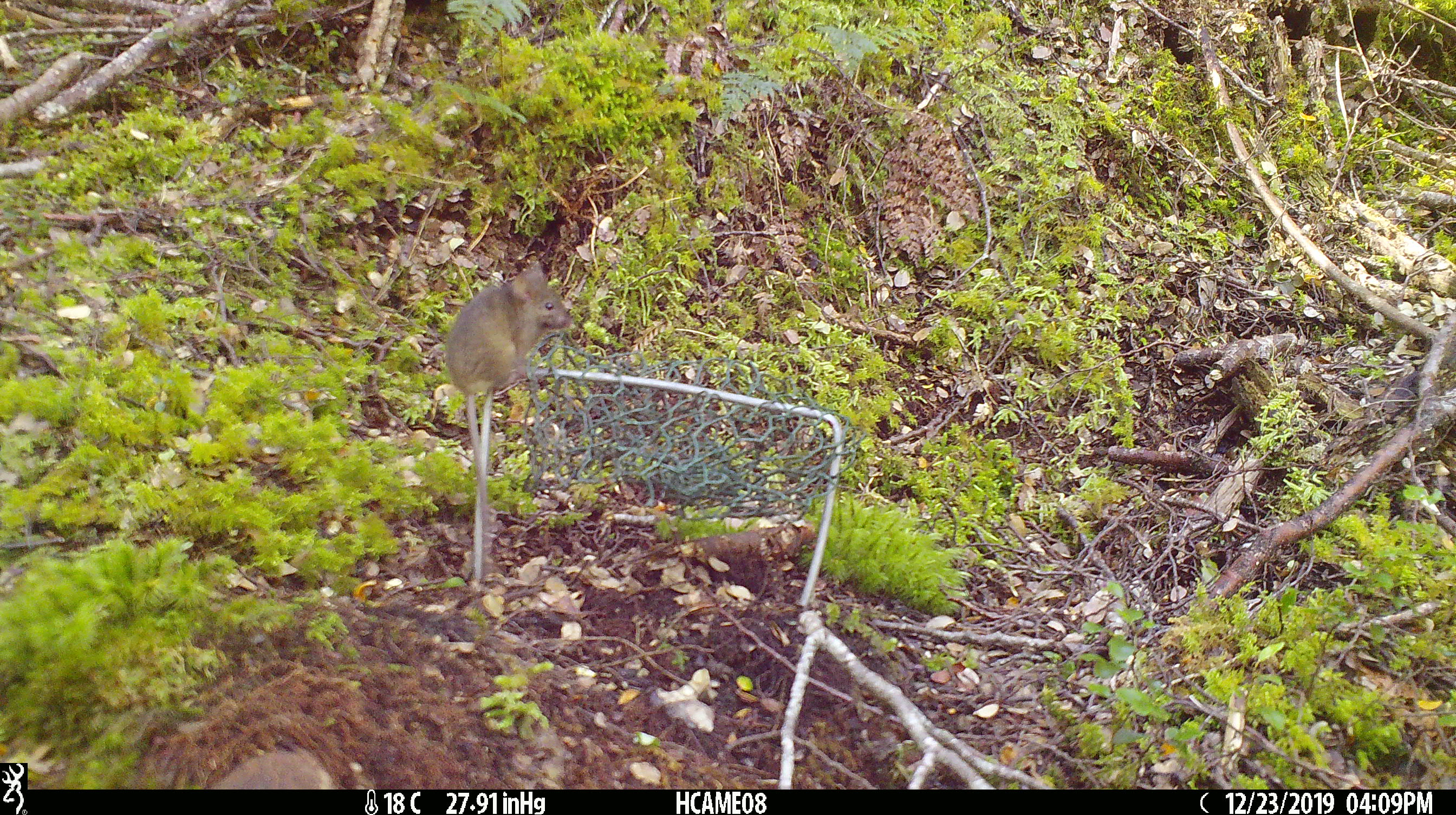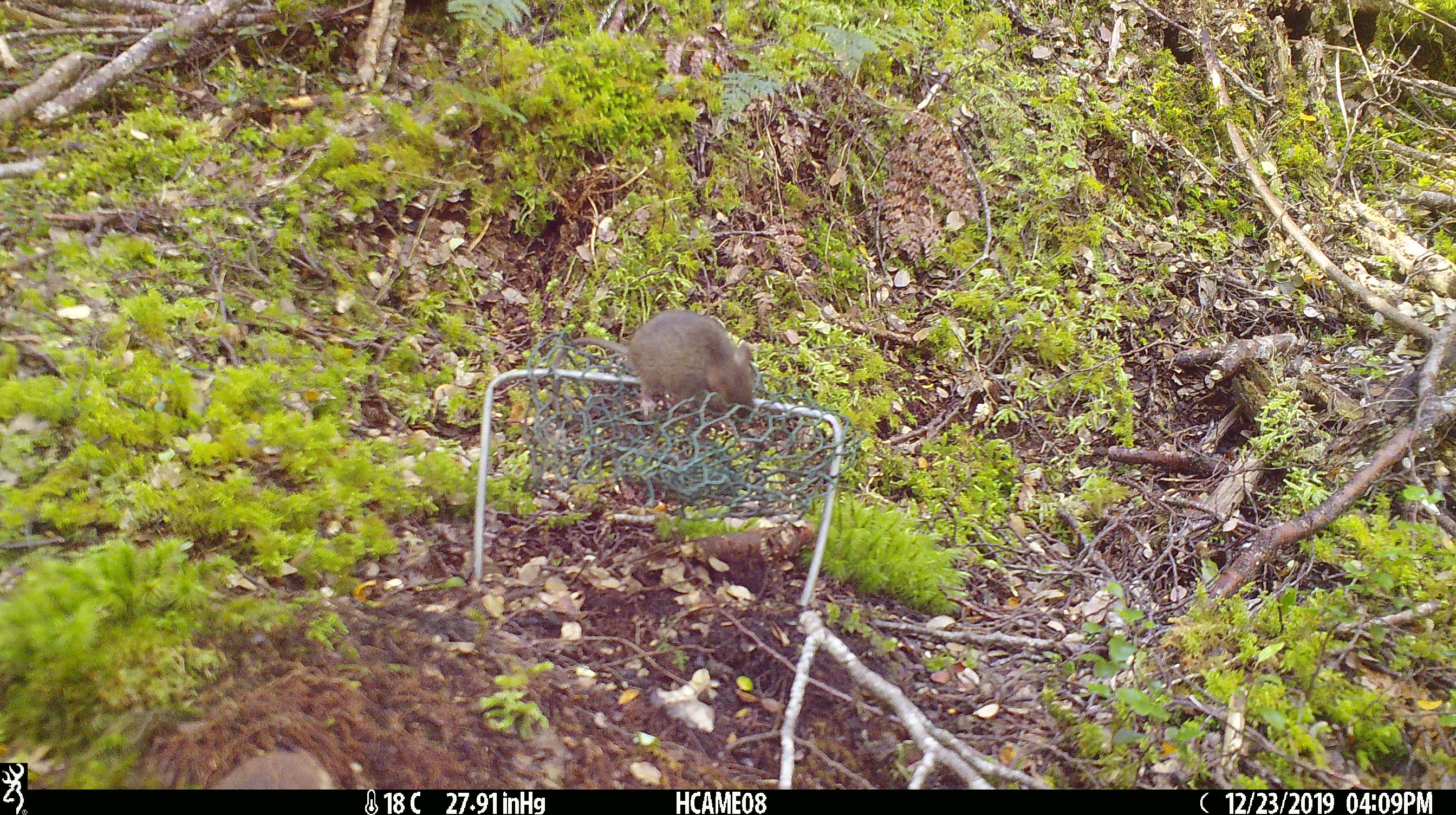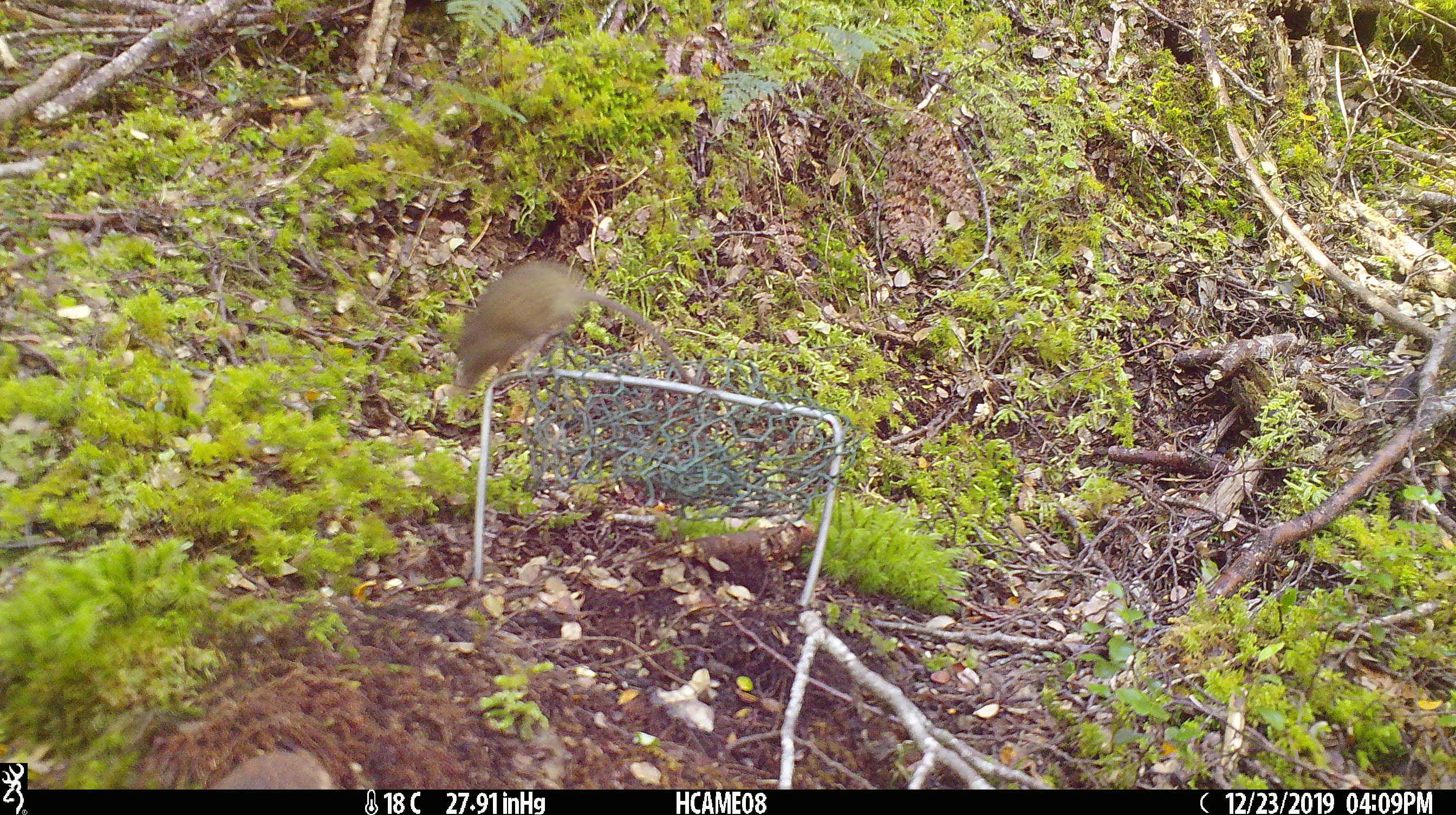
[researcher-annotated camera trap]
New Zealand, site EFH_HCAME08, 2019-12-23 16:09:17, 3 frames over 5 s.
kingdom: Animalia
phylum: Chordata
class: Mammalia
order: Rodentia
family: Muridae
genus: Mus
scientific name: Mus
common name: mouse